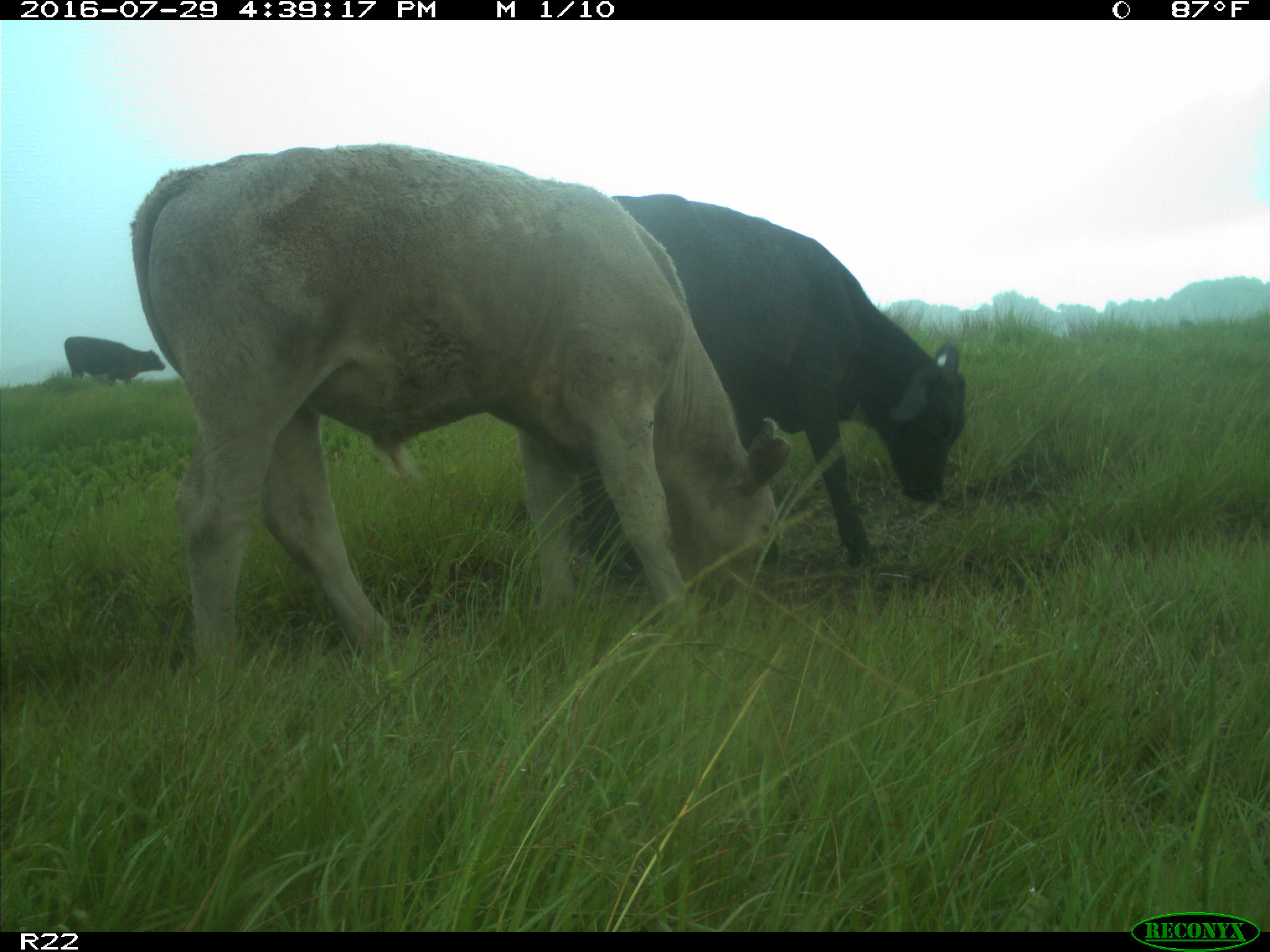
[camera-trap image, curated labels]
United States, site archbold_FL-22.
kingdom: Animalia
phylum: Chordata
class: Mammalia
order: Artiodactyla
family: Bovidae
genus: Bos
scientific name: Bos taurus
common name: domestic cow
Bos taurus (domestic cow).